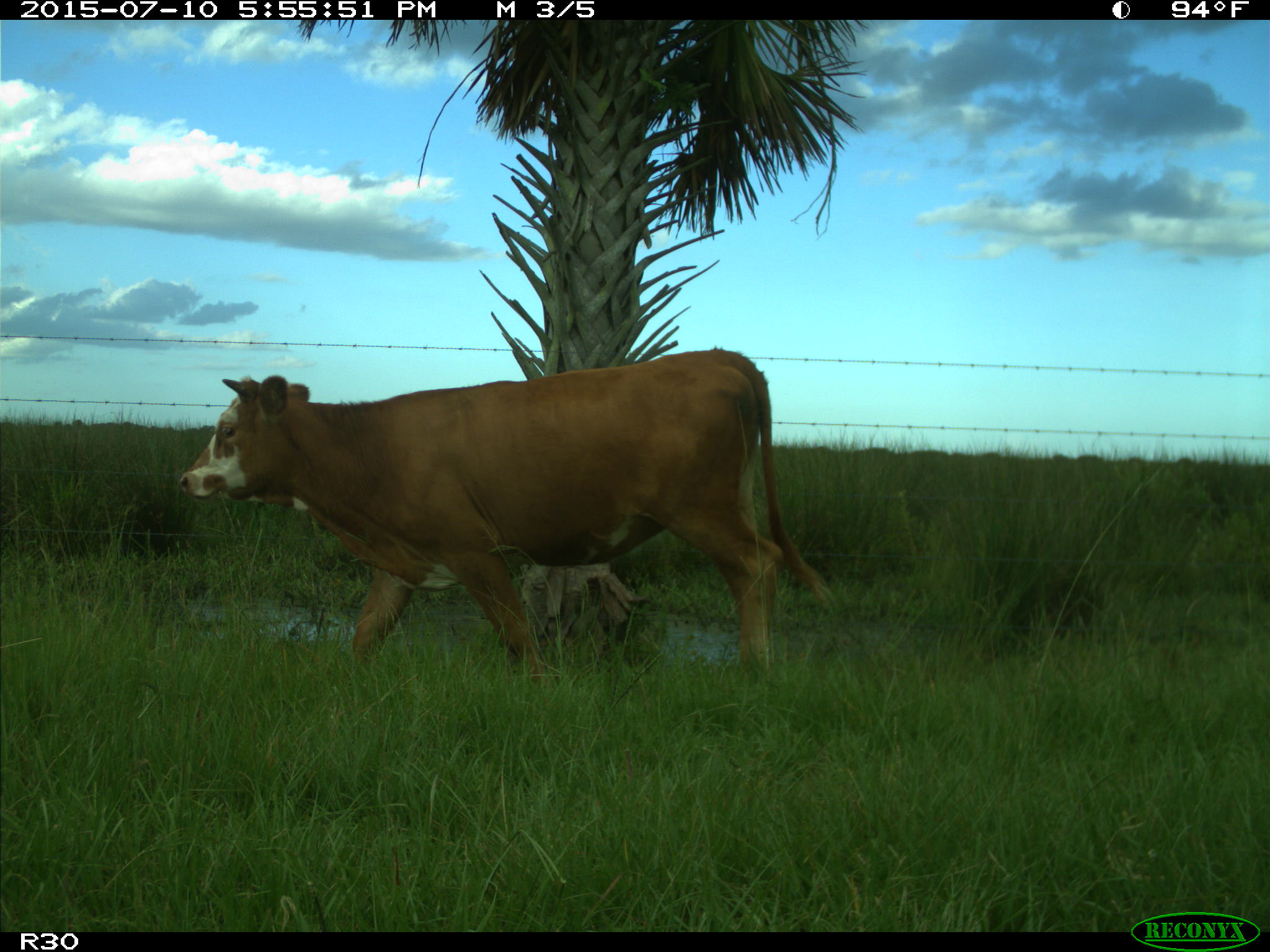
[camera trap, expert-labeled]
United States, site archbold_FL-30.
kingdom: Animalia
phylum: Chordata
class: Mammalia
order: Artiodactyla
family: Bovidae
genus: Bos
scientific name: Bos taurus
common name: domestic cow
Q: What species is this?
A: Bos taurus (domestic cow).